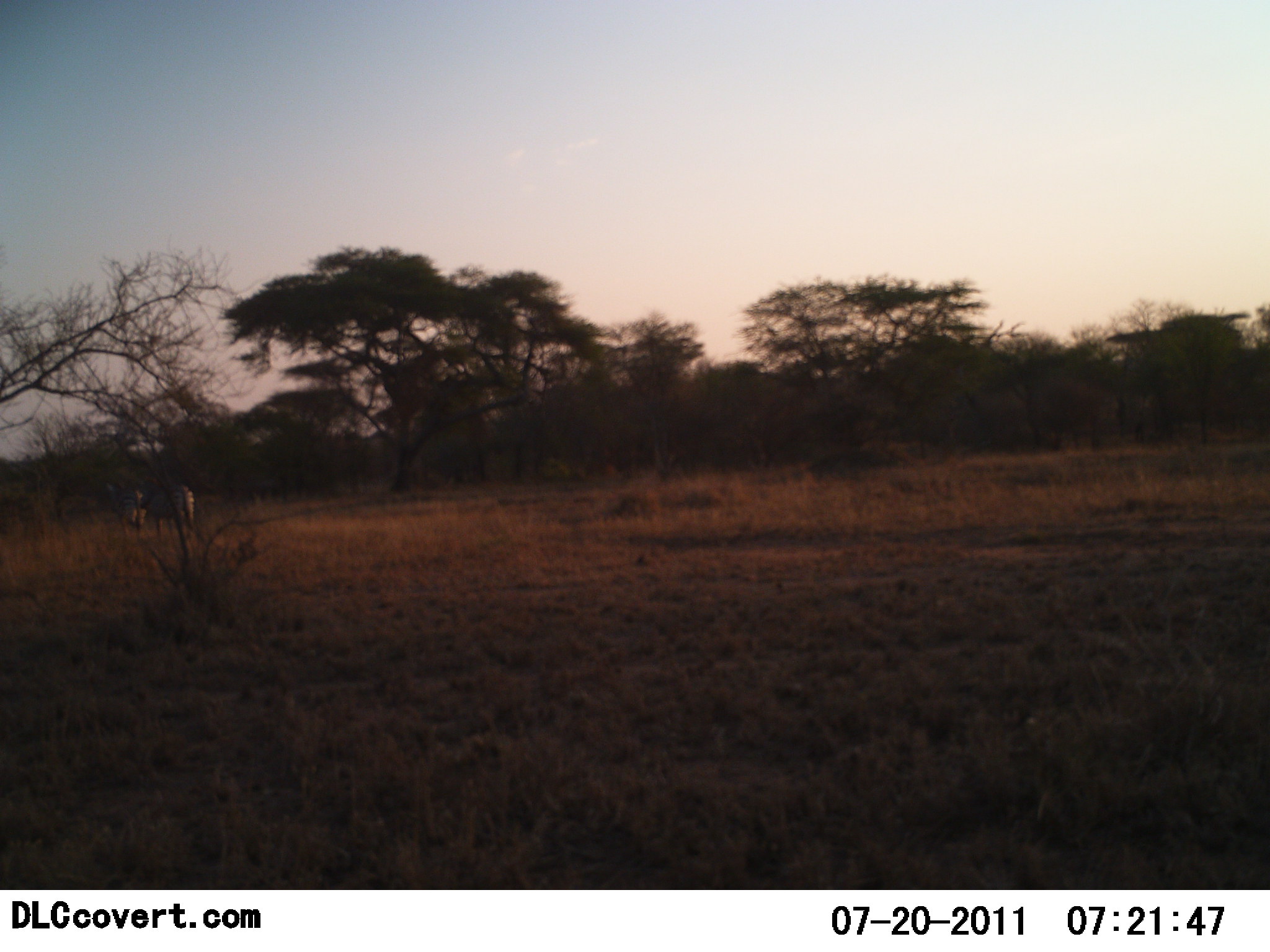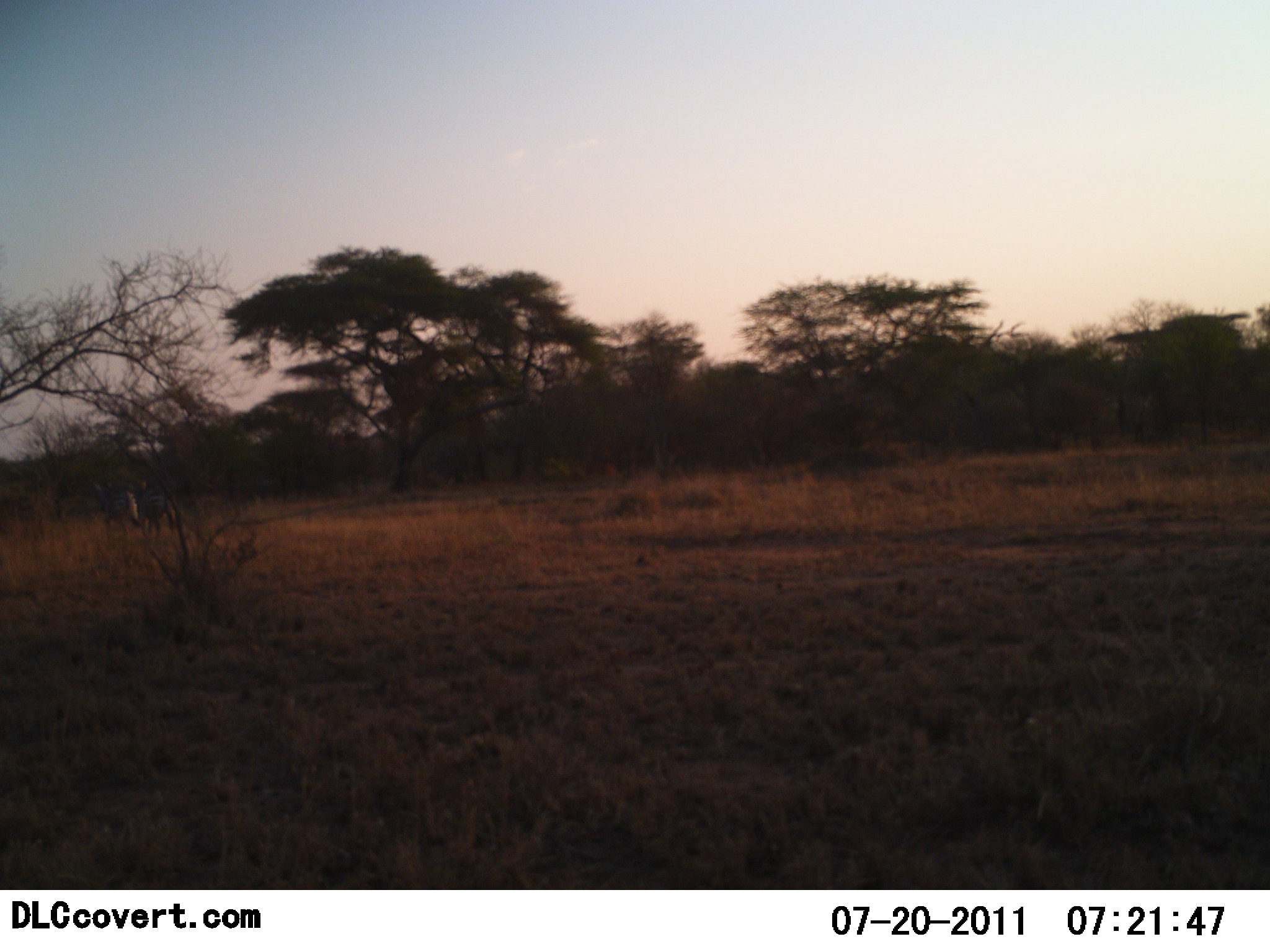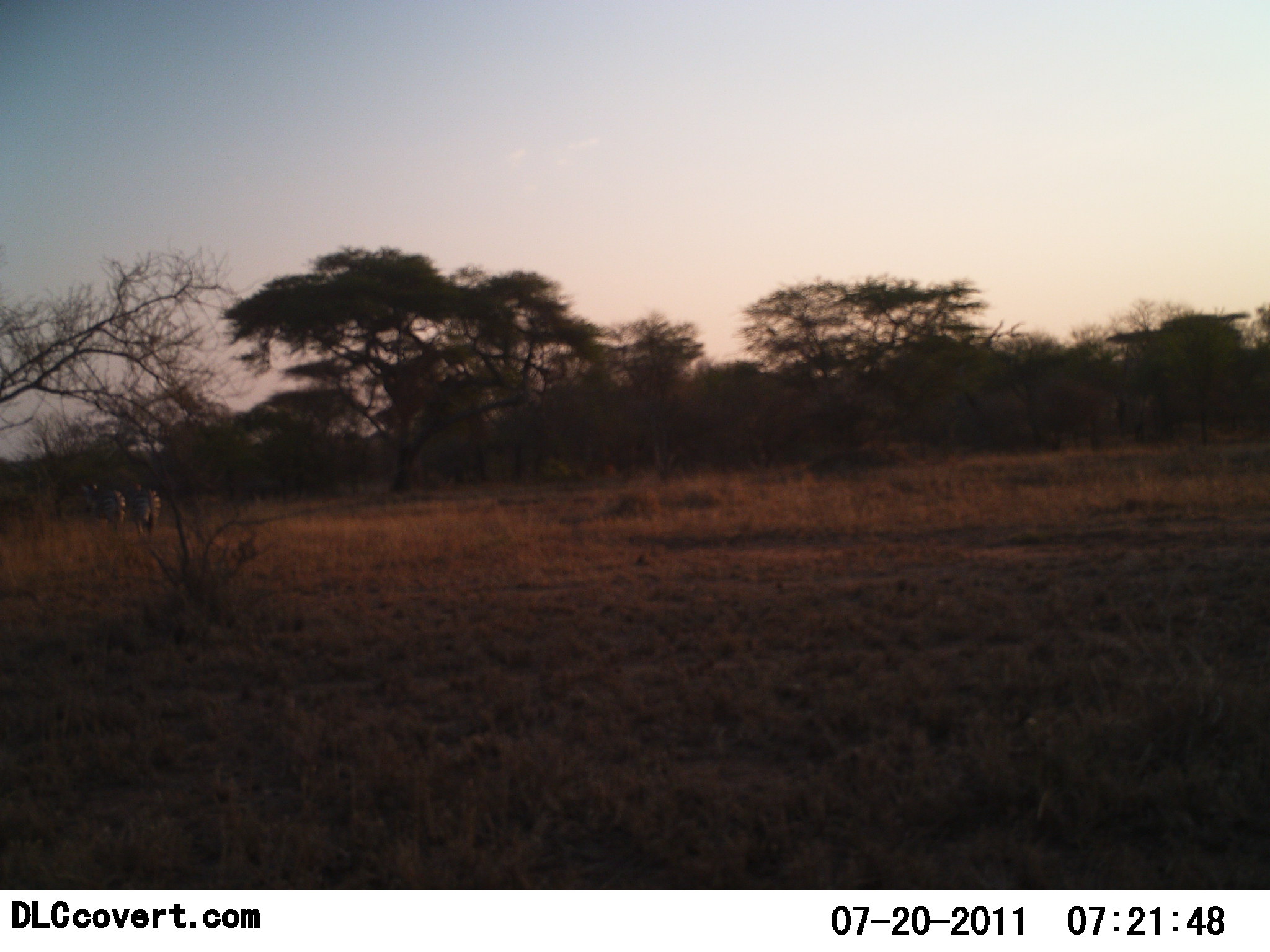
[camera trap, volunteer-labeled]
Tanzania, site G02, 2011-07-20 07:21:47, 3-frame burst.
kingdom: Animalia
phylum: Chordata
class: Mammalia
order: Perissodactyla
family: Equidae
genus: Equus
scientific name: Equus quagga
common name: plains zebra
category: zebra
Zebra (plains zebra) (Equus quagga), count 2. Behavior (volunteer vote fractions): standing 8%, resting 0%, moving 92%, interacting 8%. Young present (vote fraction): 0%. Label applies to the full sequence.